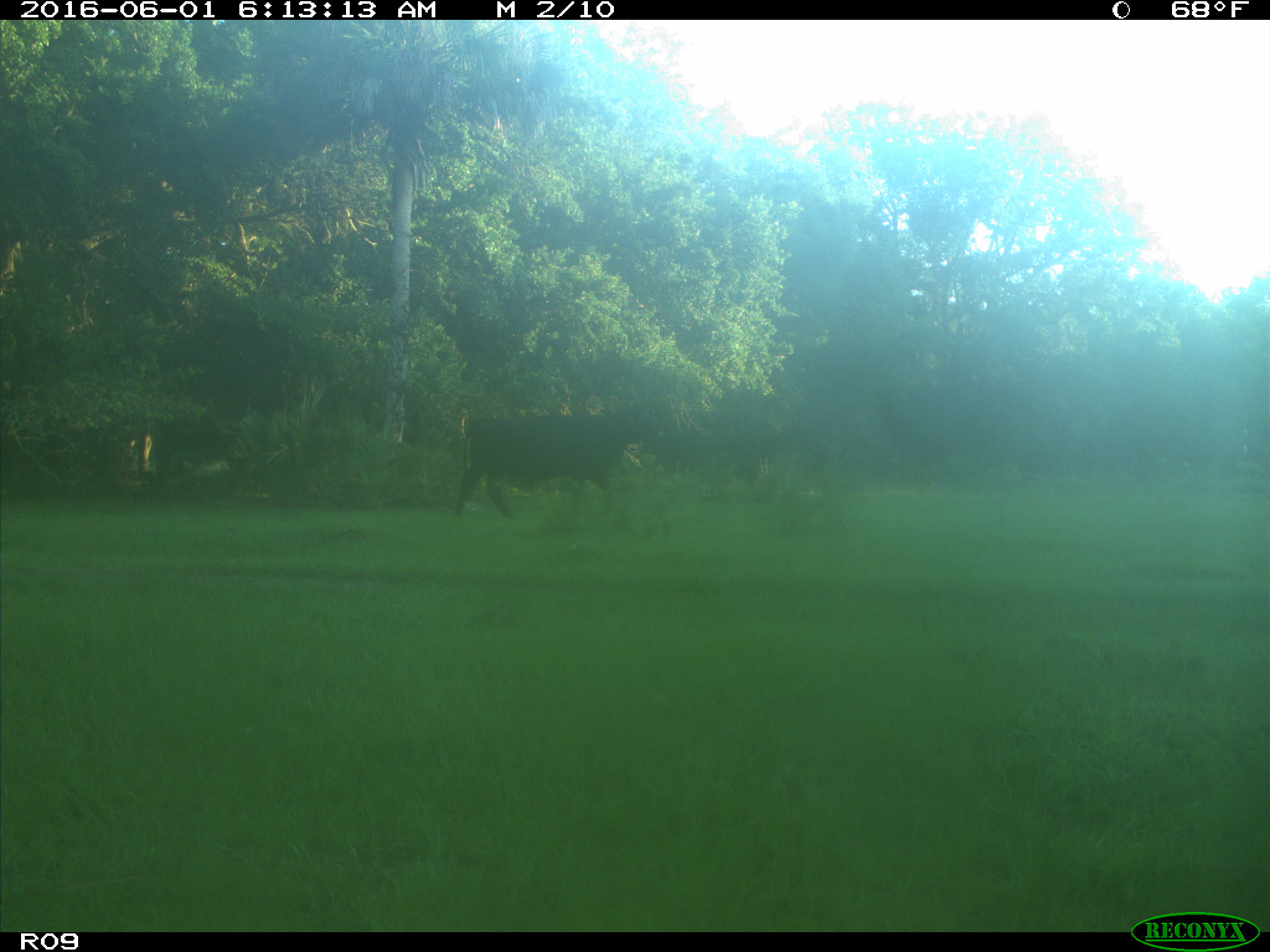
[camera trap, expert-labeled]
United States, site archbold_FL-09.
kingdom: Animalia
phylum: Chordata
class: Mammalia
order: Artiodactyla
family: Bovidae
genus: Bos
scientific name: Bos taurus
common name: domestic cow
Bos taurus (domestic cow).